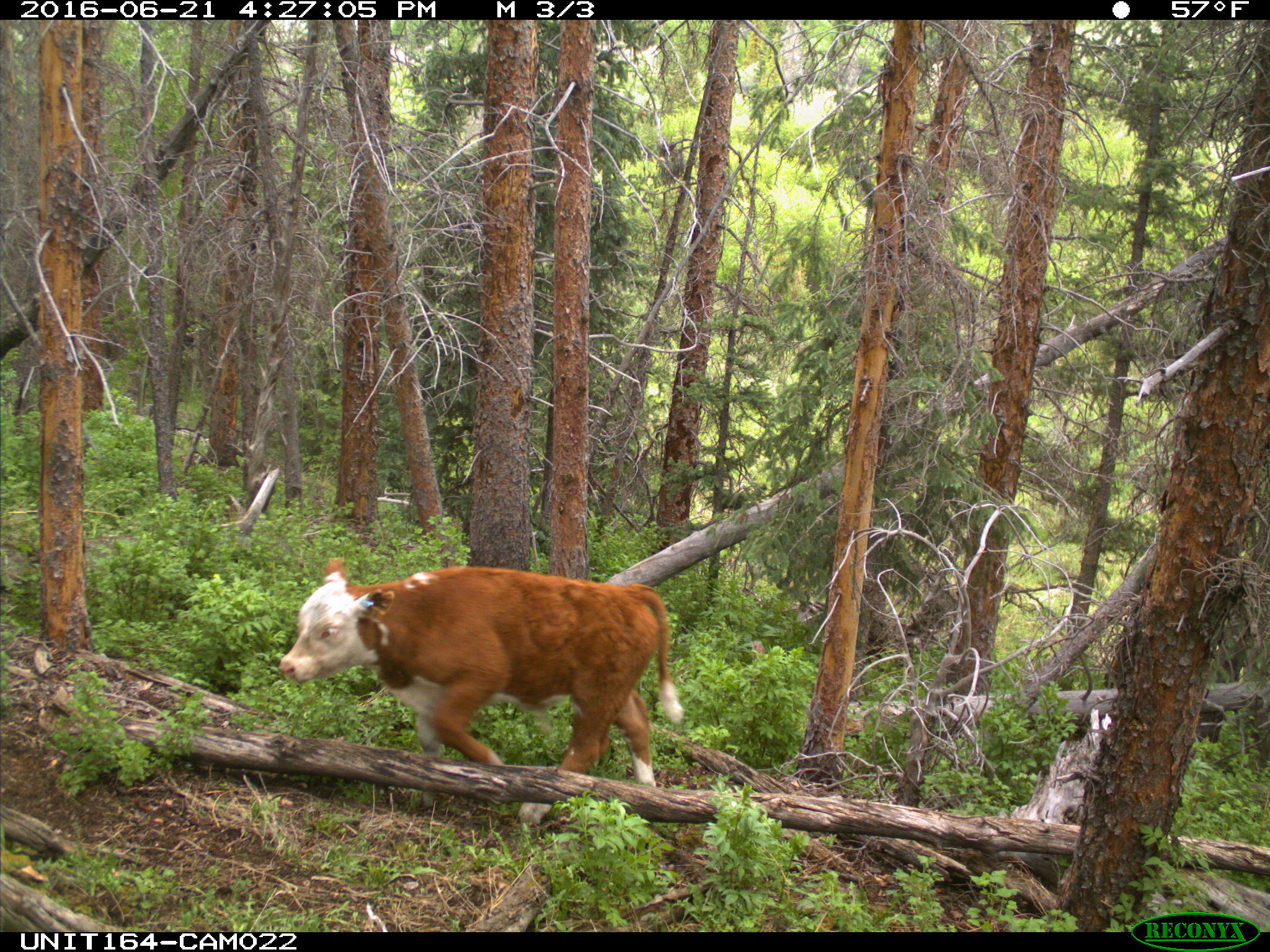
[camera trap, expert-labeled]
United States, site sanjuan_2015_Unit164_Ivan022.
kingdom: Animalia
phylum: Chordata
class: Mammalia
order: Artiodactyla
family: Bovidae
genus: Bos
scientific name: Bos taurus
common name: domestic cow